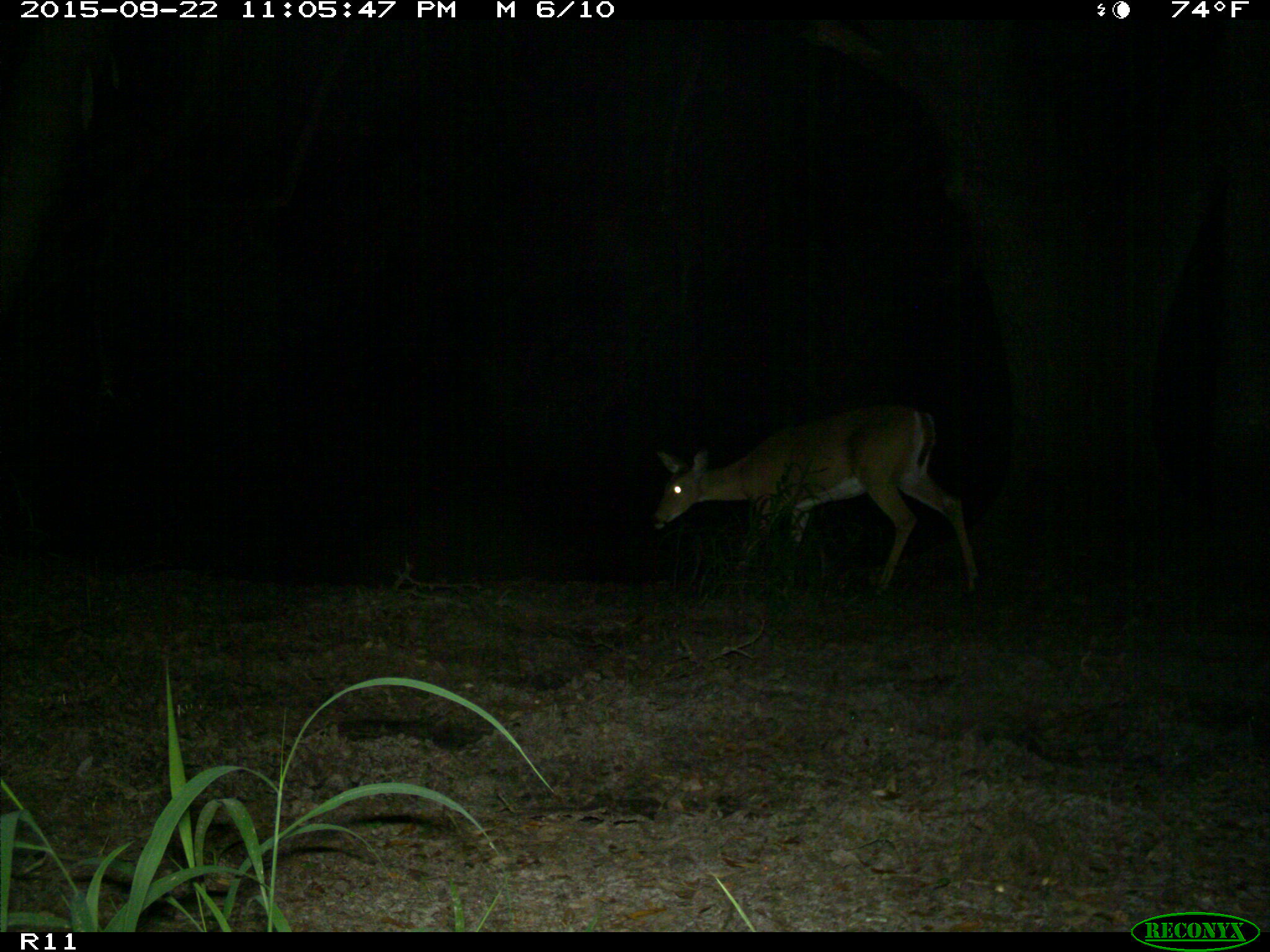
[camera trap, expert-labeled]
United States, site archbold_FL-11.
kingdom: Animalia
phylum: Chordata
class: Mammalia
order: Artiodactyla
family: Cervidae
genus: Odocoileus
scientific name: Odocoileus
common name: deer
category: unidentified deer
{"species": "unidentified deer (deer) (Odocoileus)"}